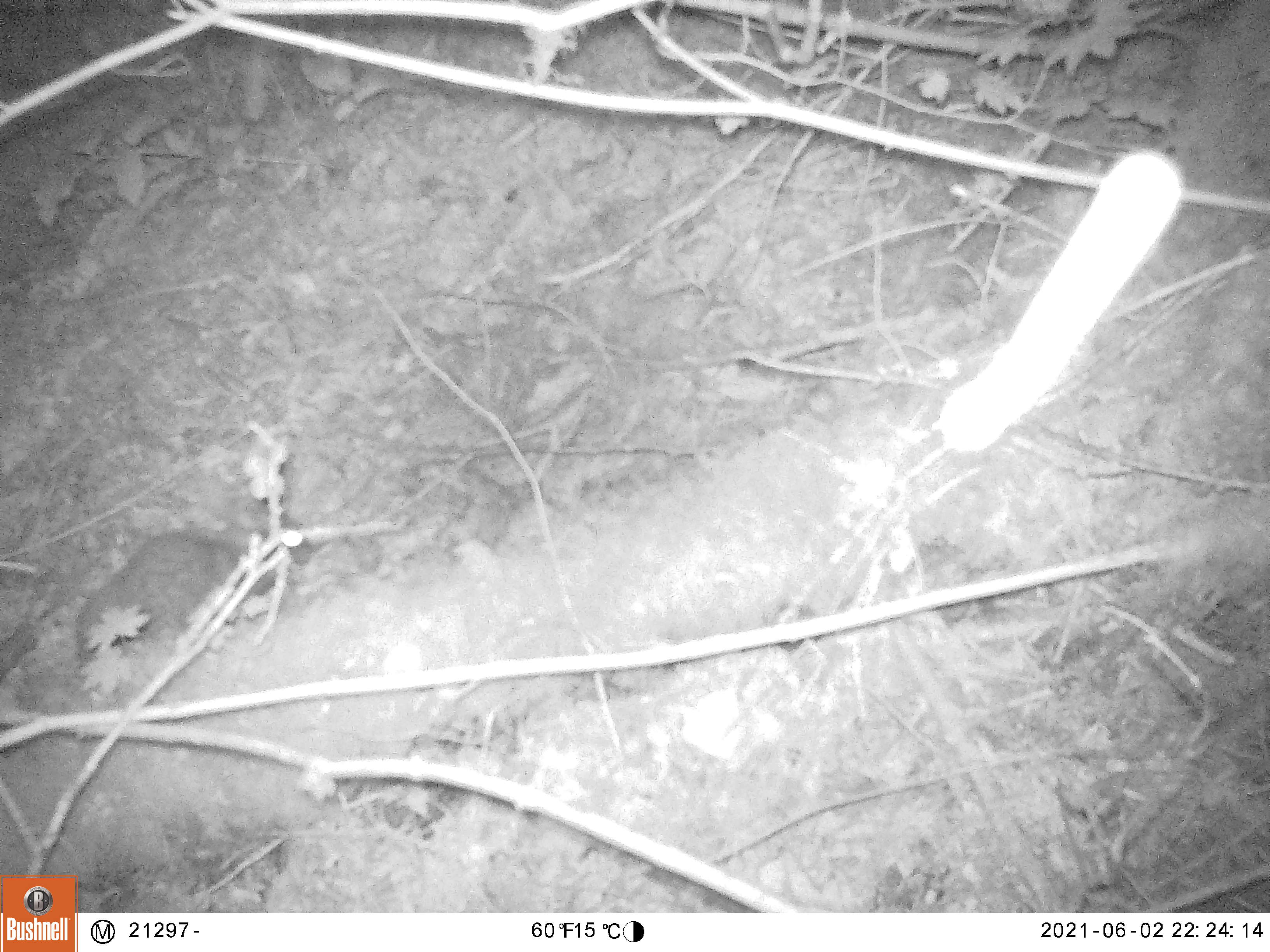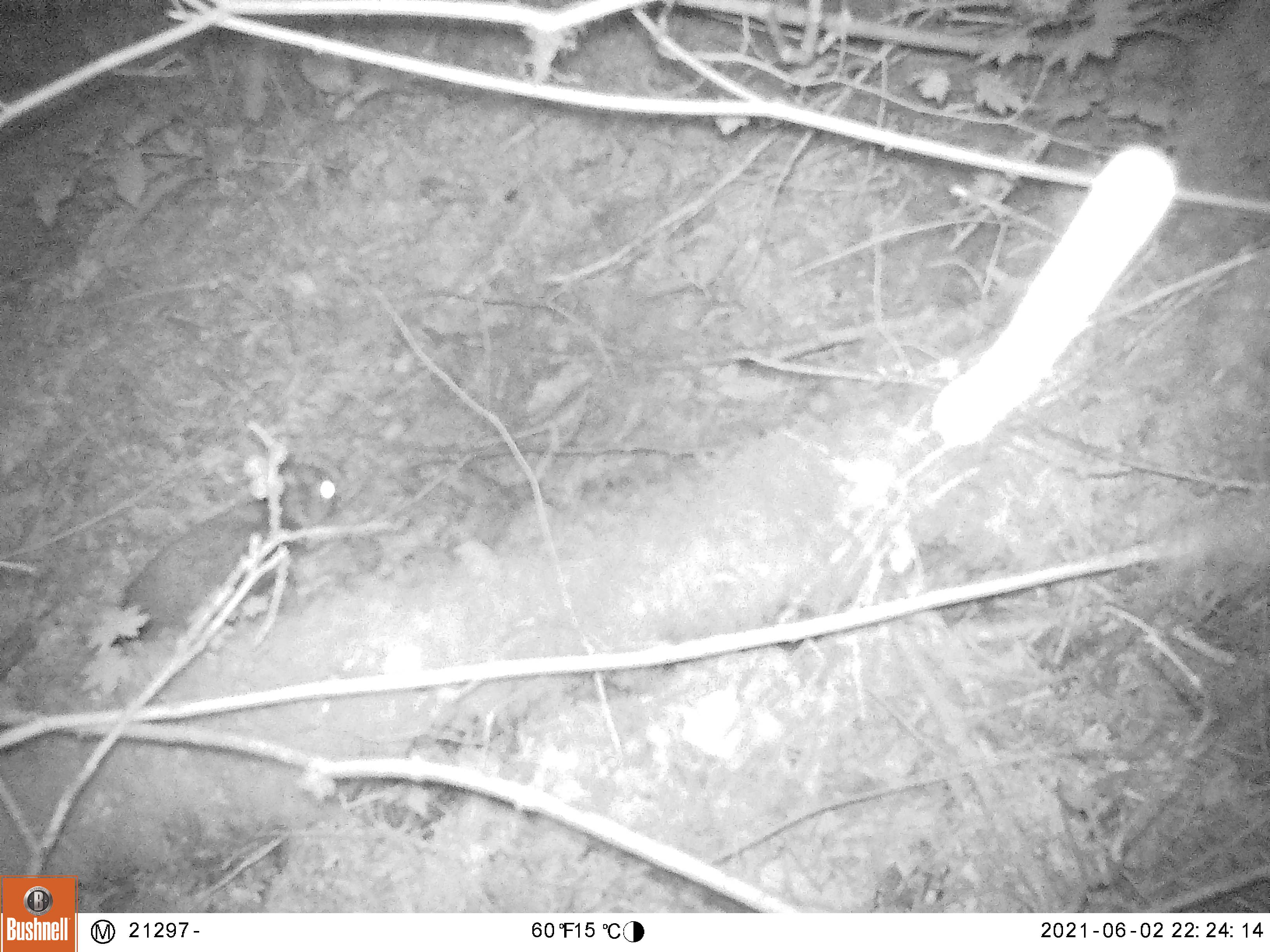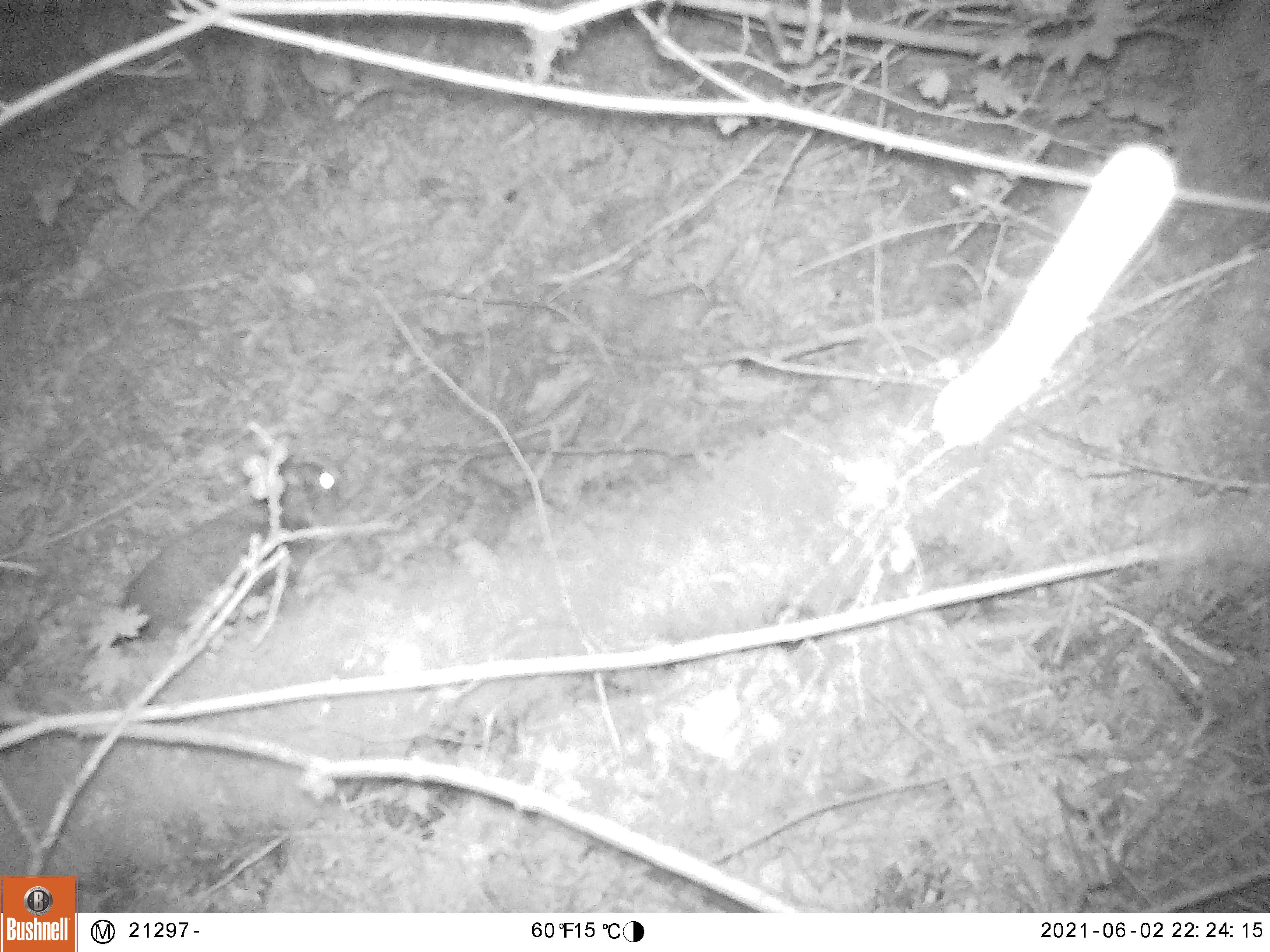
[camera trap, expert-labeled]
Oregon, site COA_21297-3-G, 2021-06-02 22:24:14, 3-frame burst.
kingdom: Animalia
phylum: Chordata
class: Mammalia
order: Lagomorpha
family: Leporidae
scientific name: Leporidae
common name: hares and rabbits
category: leporidae family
Leporidae family (hares and rabbits) (Leporidae).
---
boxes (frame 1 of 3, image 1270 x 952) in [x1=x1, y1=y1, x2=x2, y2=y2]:
leporidae family: [x1=73, y1=530, x2=276, y2=669]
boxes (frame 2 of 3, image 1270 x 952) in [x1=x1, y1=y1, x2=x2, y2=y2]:
leporidae family: [x1=106, y1=419, x2=351, y2=649]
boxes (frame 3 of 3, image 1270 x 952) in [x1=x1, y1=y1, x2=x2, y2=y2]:
leporidae family: [x1=110, y1=415, x2=343, y2=664]